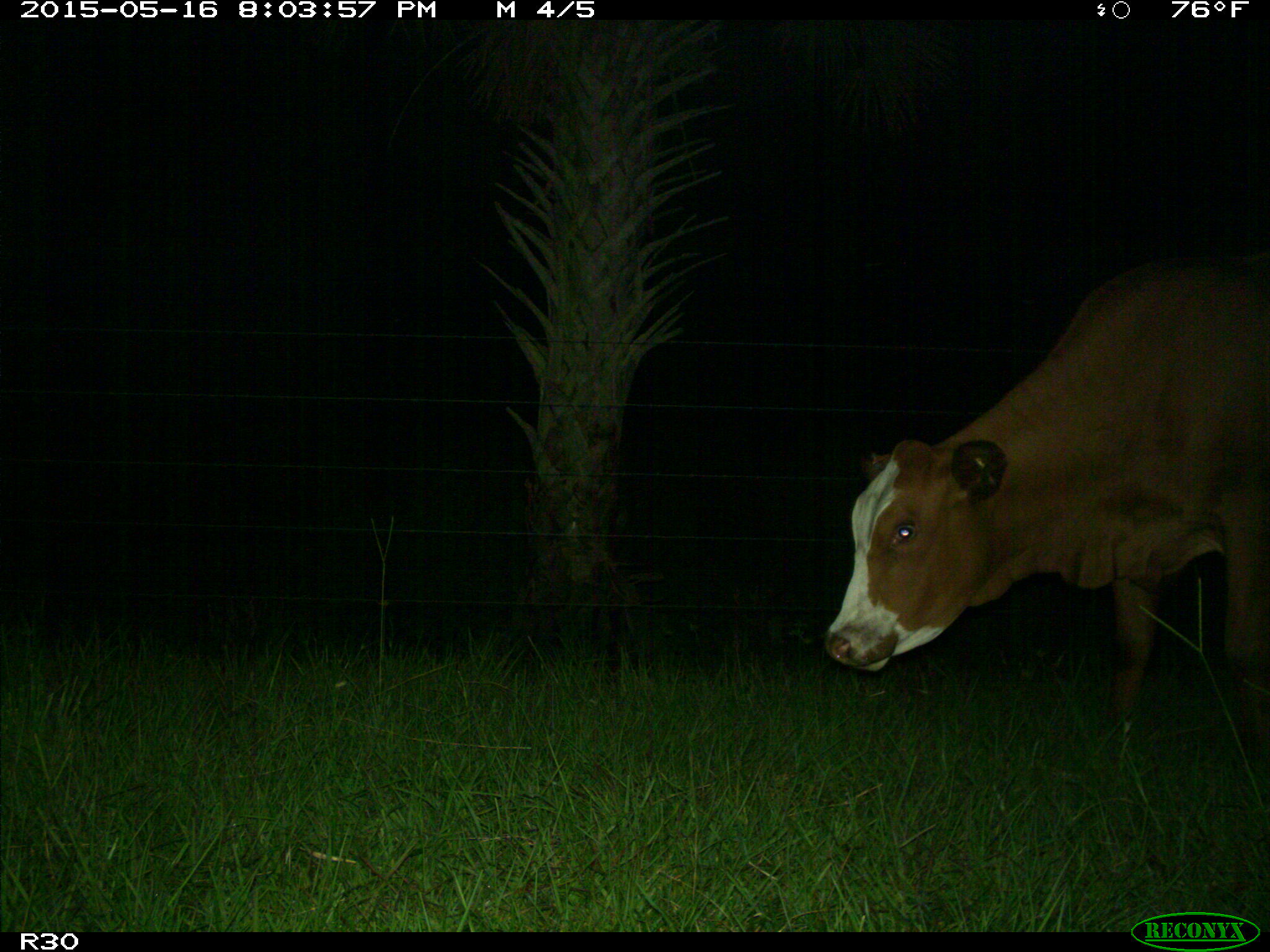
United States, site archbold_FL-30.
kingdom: Animalia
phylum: Chordata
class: Mammalia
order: Artiodactyla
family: Bovidae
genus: Bos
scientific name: Bos taurus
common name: domestic cow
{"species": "Bos taurus (domestic cow)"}